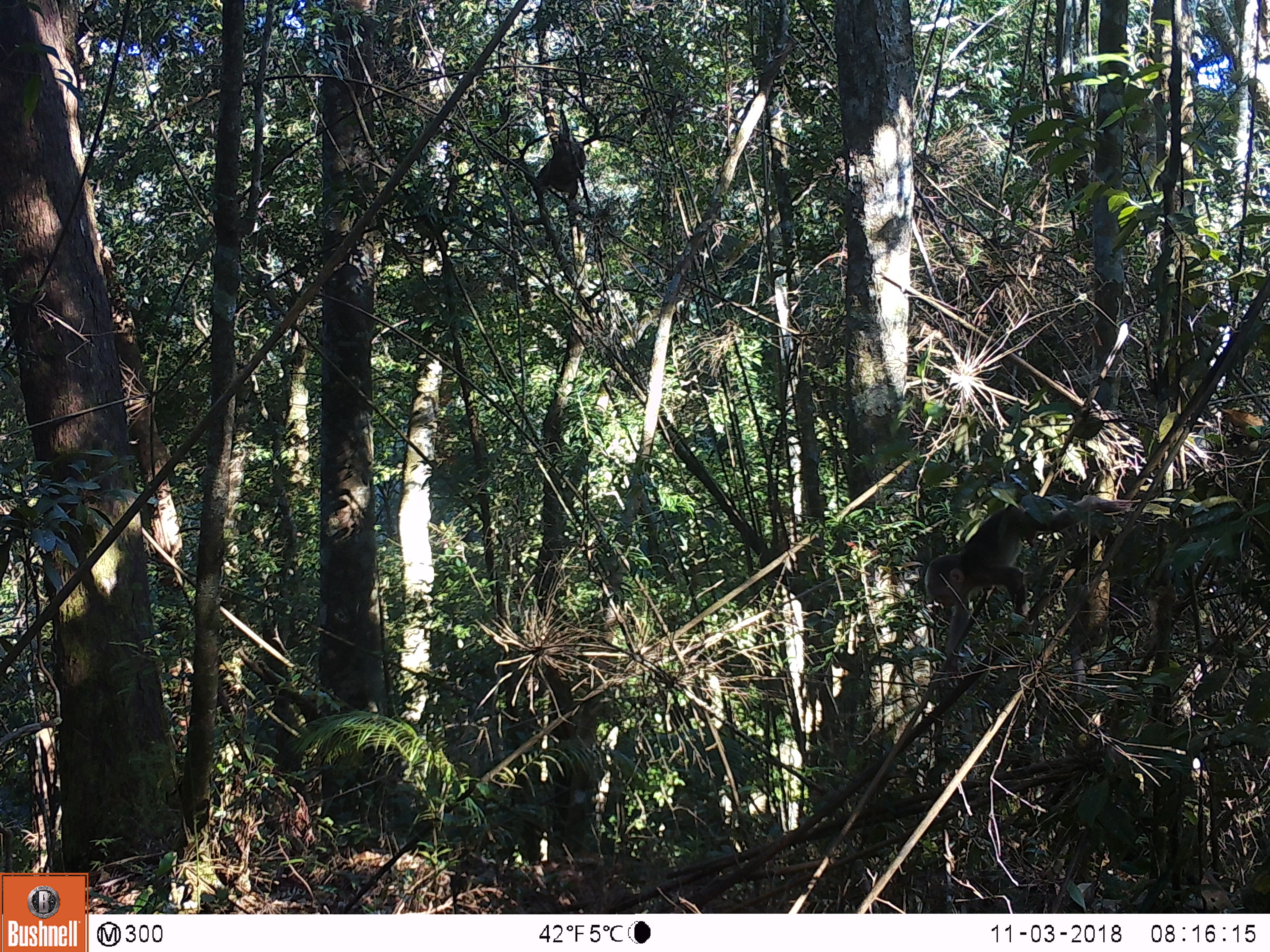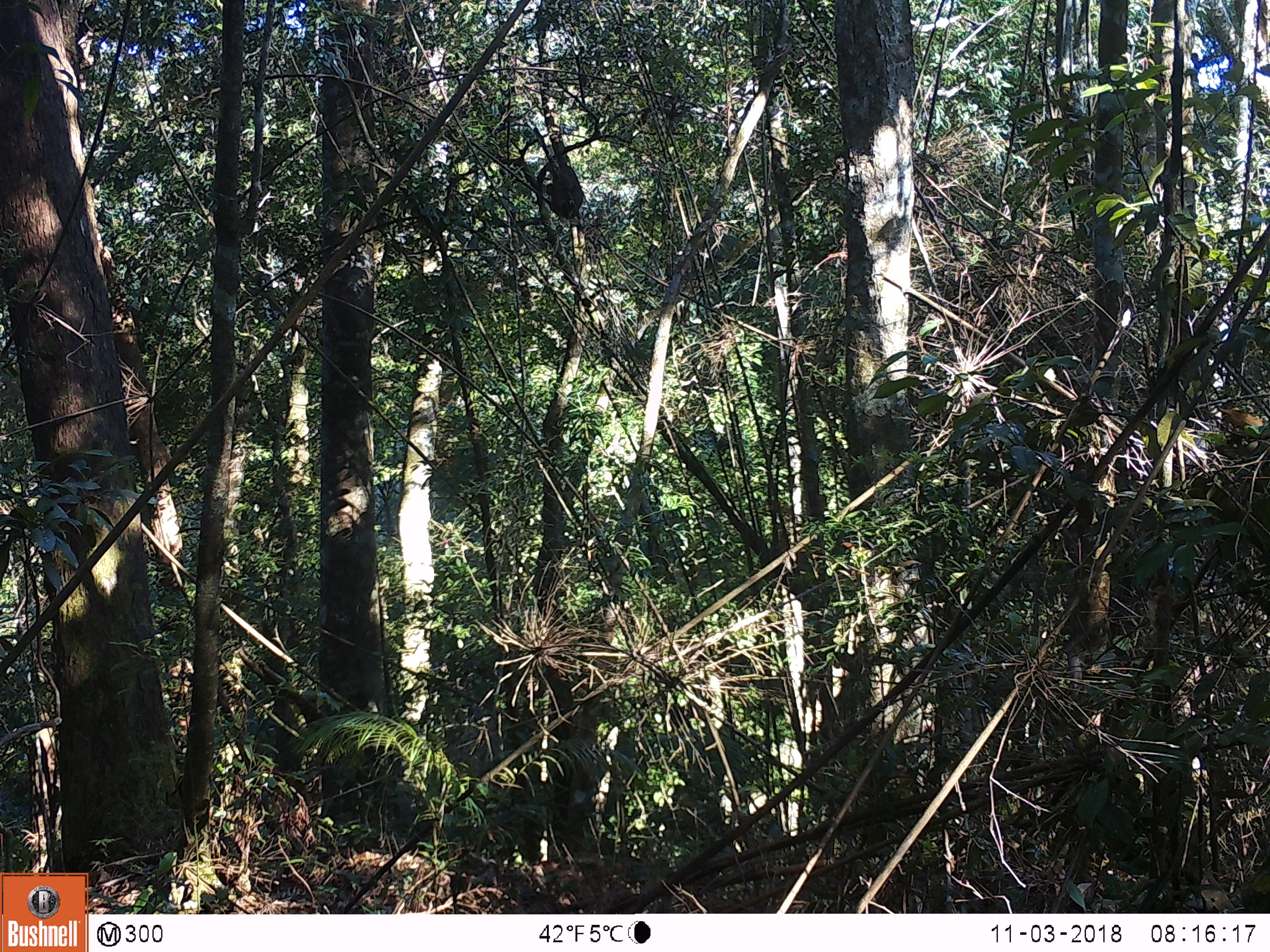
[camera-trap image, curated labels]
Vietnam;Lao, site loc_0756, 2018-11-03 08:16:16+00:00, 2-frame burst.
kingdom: Animalia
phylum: Chordata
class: Mammalia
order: Primates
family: Cercopithecidae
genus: Macaca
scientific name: Macaca arctoides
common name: stump-tailed macaque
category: stump tailed macaque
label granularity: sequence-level